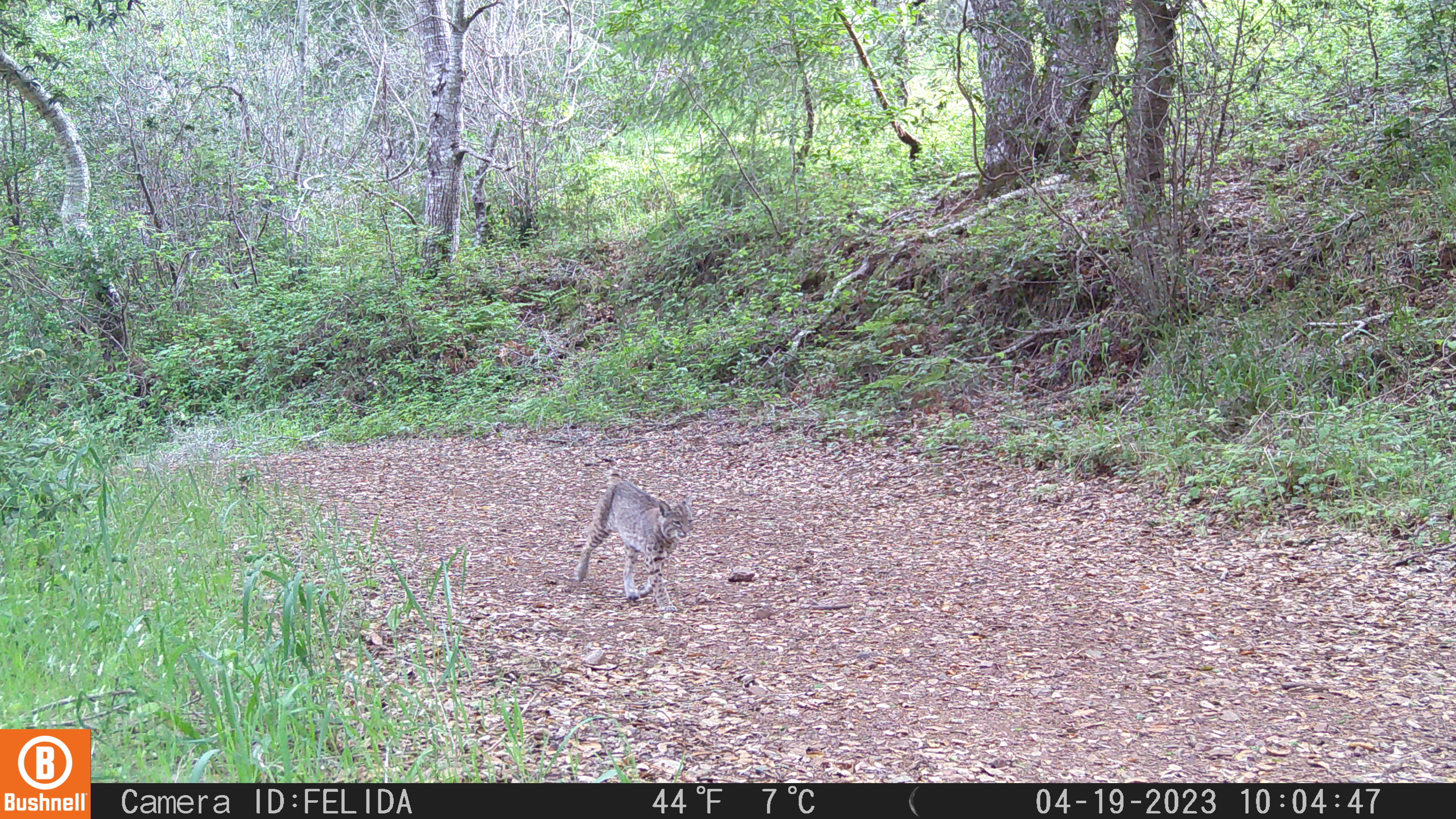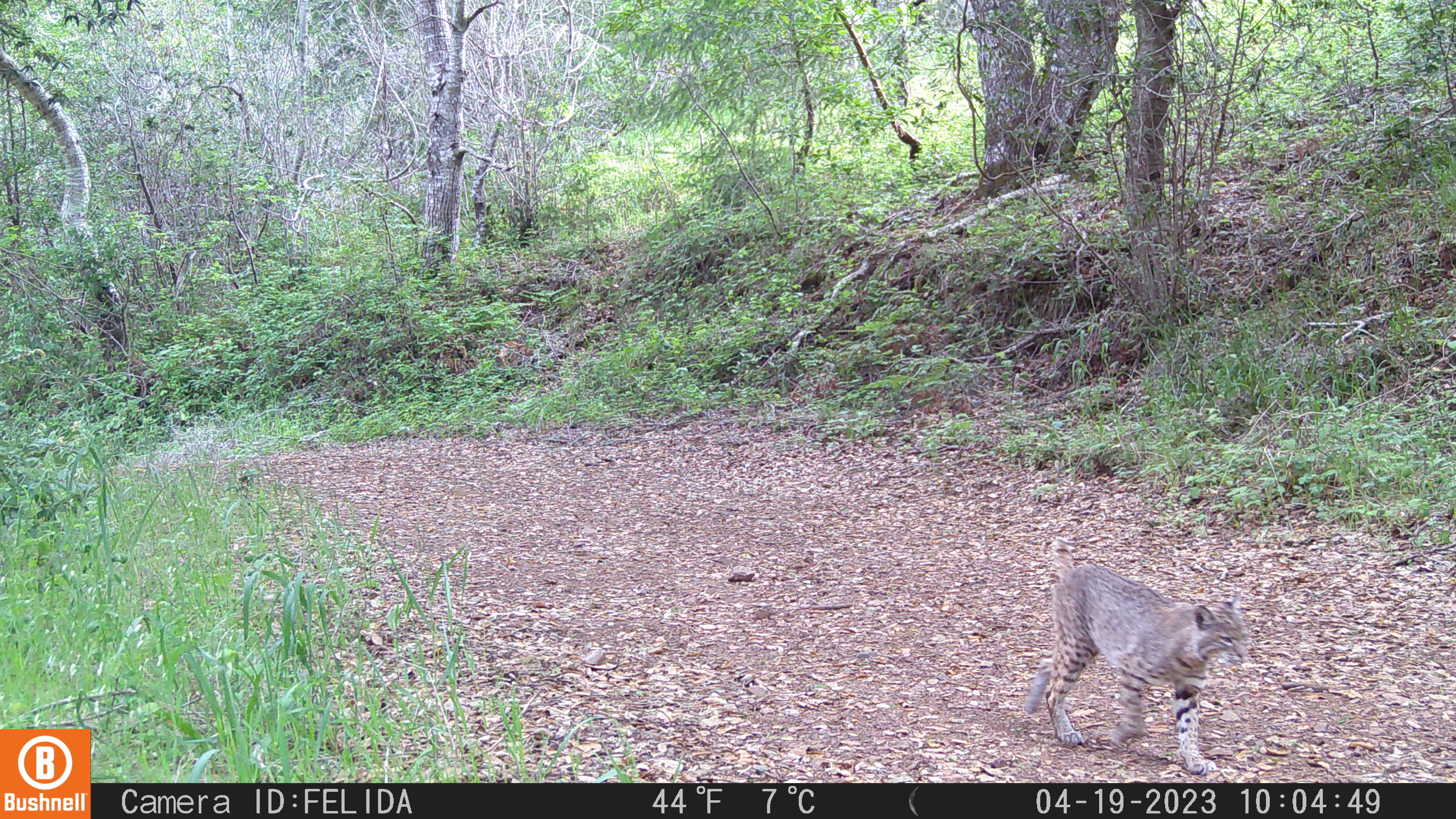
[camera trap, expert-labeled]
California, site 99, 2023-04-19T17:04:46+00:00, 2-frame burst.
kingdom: Animalia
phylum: Chordata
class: Mammalia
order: Carnivora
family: Felidae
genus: Lynx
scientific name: Lynx rufus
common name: bobcat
Bobcat (Lynx rufus).